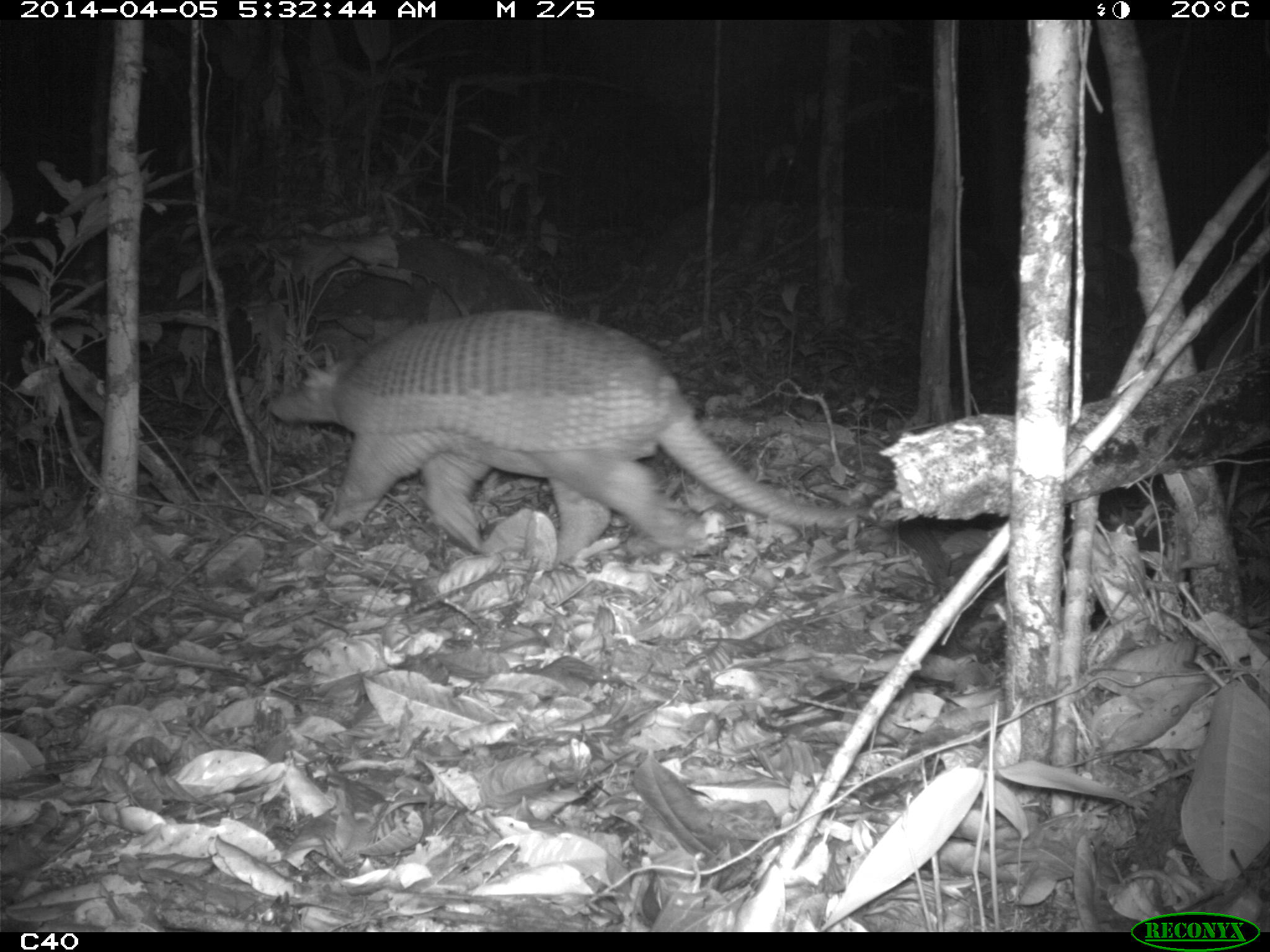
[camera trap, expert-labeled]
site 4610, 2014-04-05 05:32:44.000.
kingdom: Animalia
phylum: Chordata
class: Mammalia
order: Cingulata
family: Chlamyphoridae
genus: Priodontes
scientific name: Priodontes maximus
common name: giant armadillo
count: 1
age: adult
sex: male